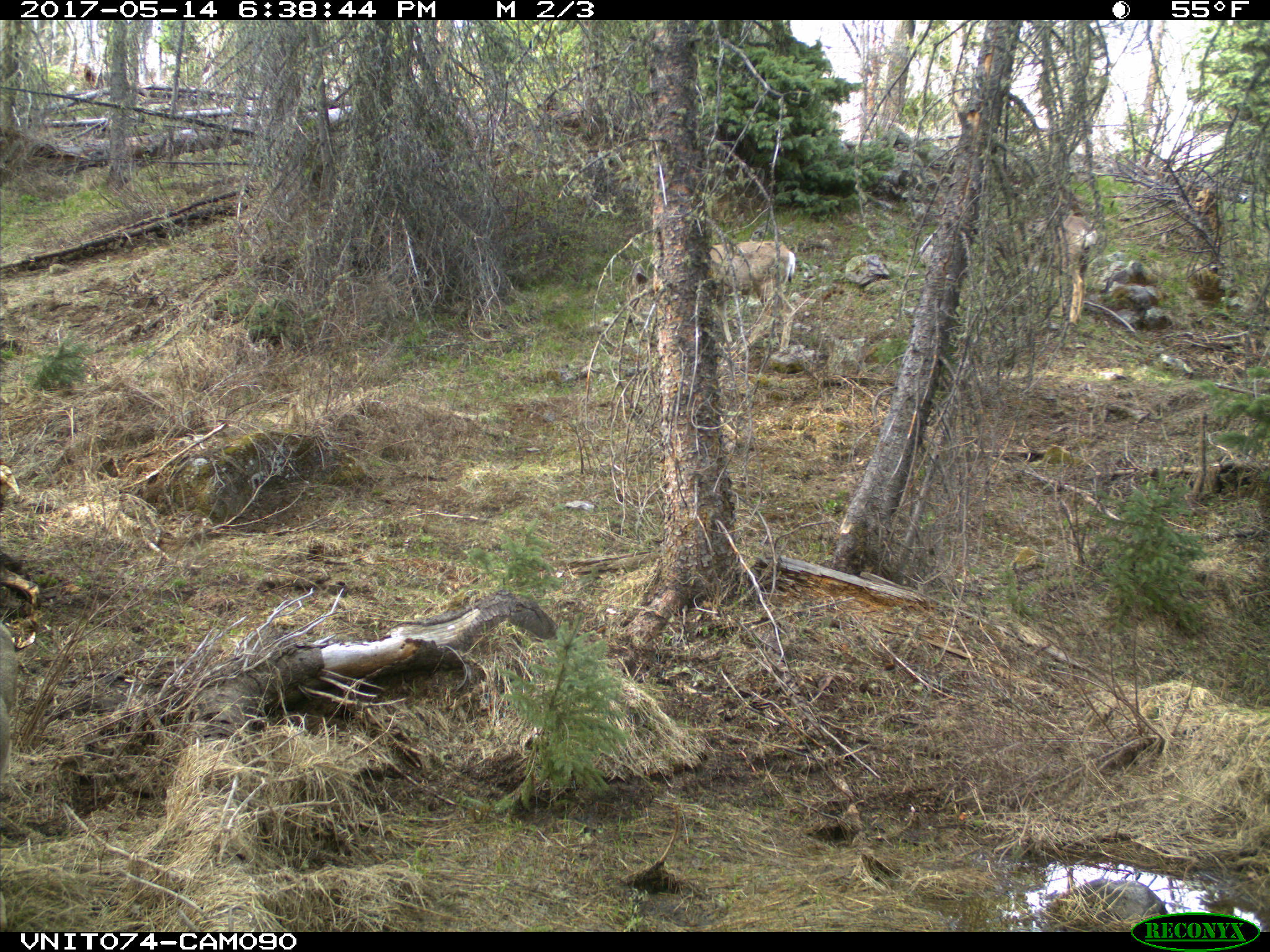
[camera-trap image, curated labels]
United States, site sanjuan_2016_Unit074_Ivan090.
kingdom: Animalia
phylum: Chordata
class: Mammalia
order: Artiodactyla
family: Cervidae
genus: Odocoileus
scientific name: Odocoileus hemionus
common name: mule deer